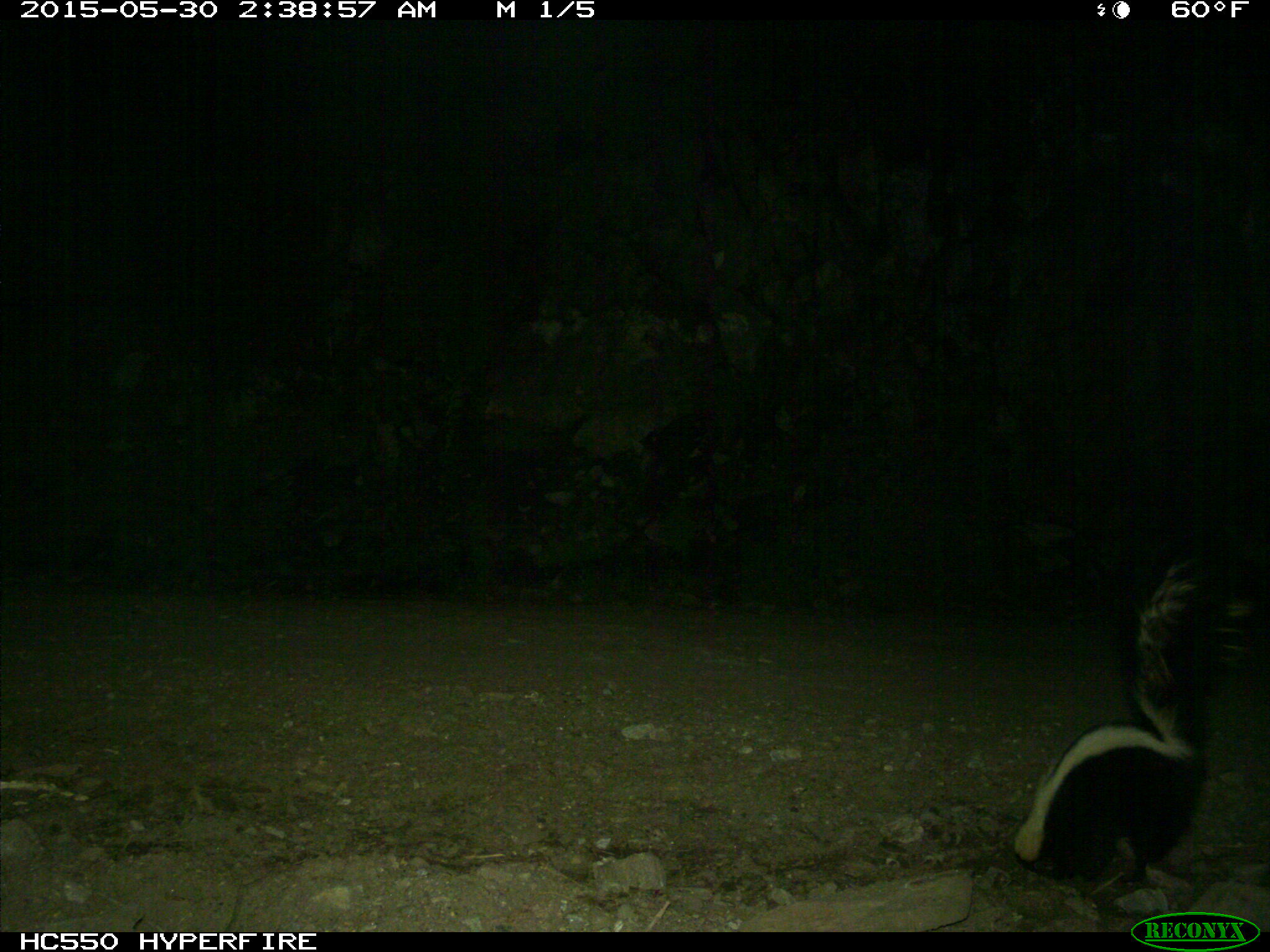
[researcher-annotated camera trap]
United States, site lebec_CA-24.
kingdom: Animalia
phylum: Chordata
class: Mammalia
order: Carnivora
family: Mephitidae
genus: Mephitis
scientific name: Mephitis mephitis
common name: striped skunk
Mephitis mephitis (striped skunk).